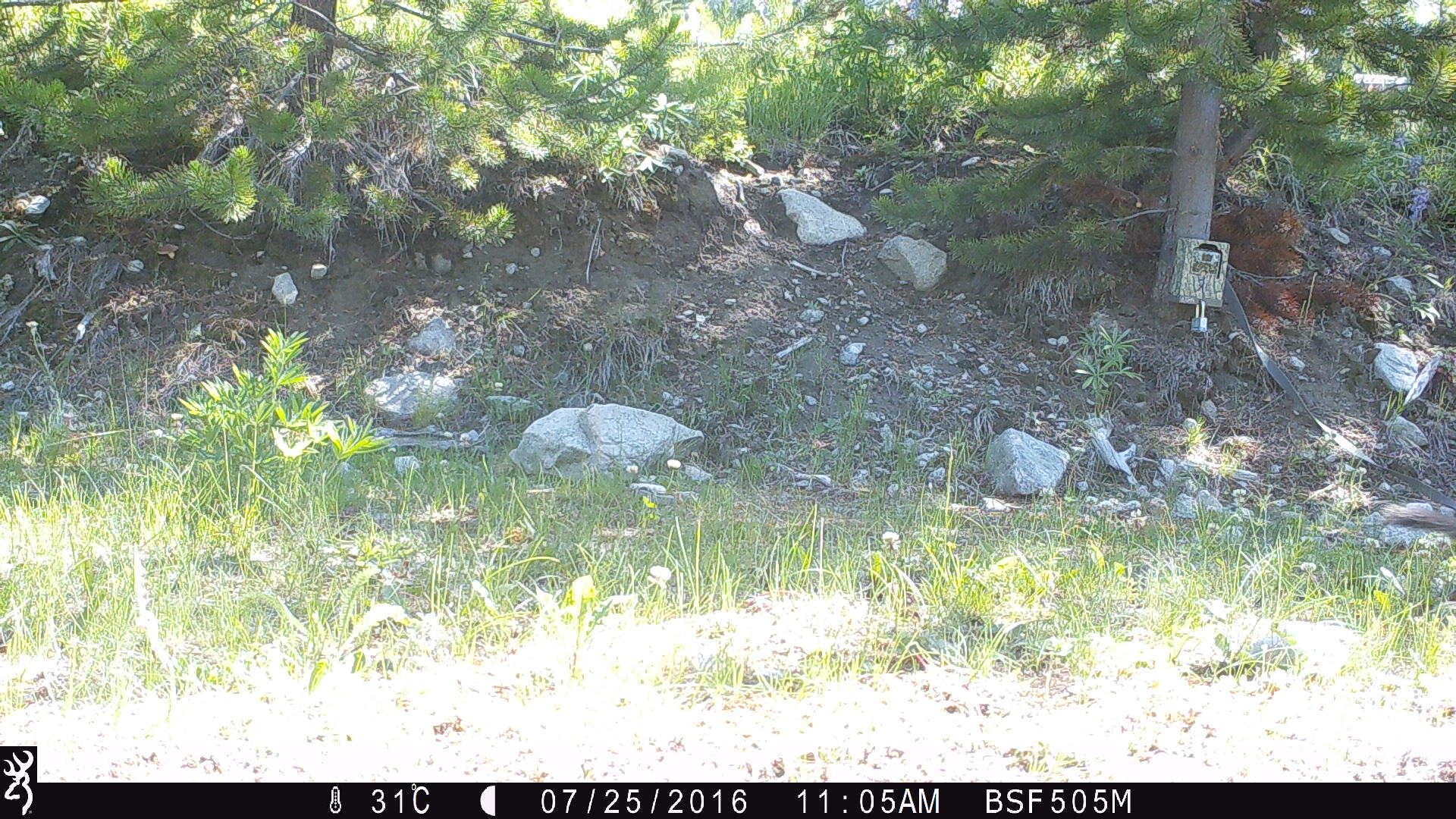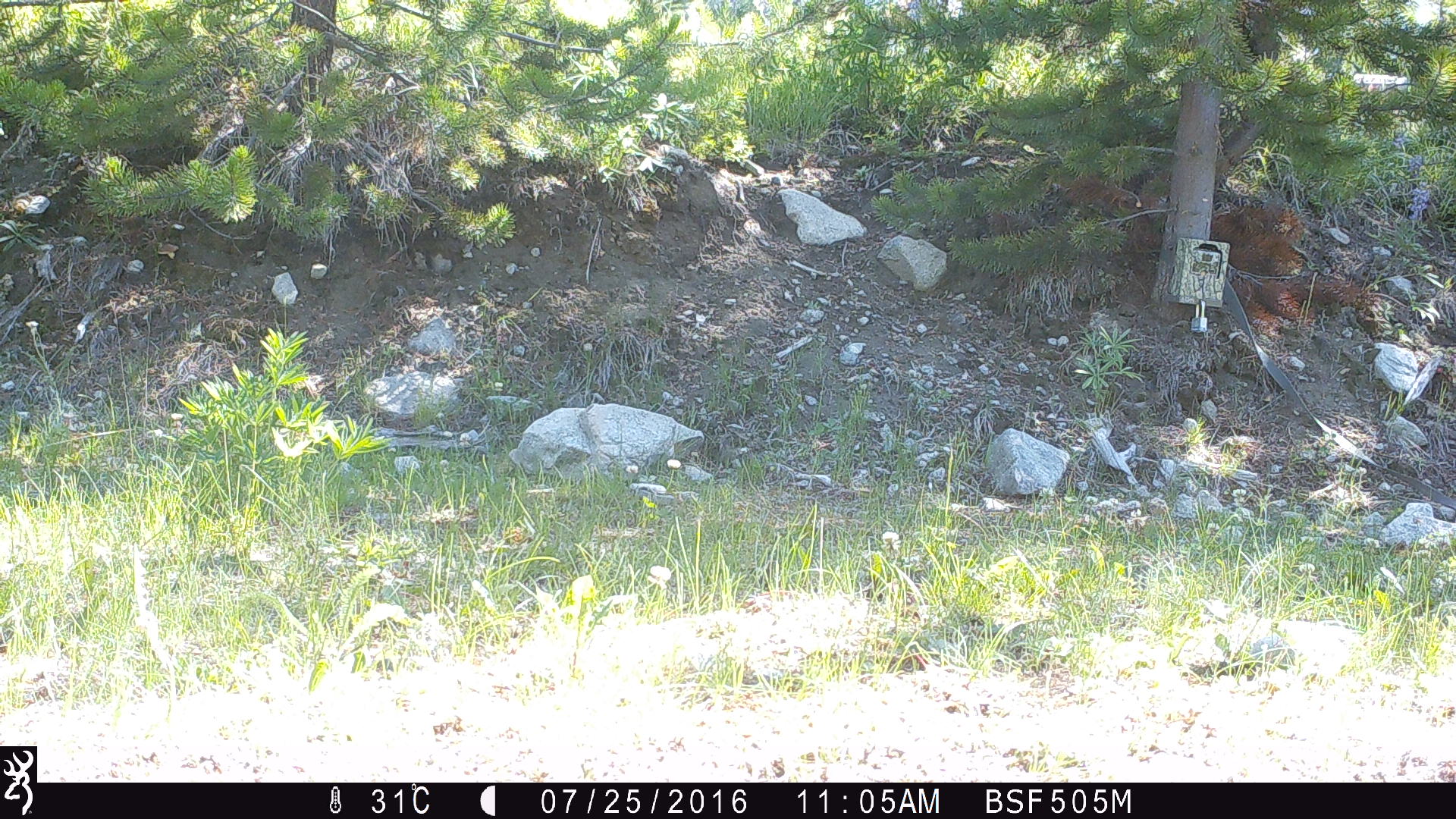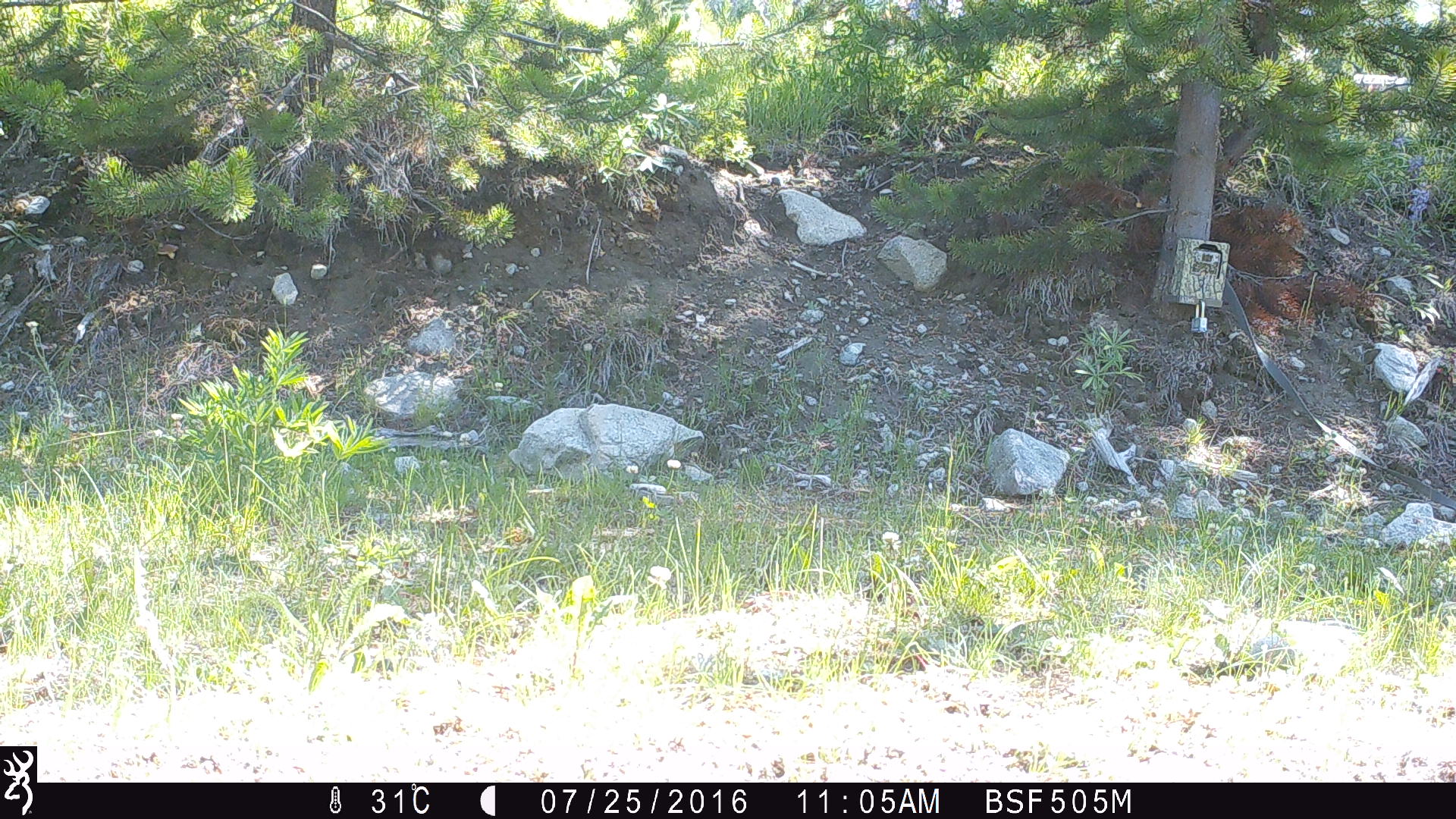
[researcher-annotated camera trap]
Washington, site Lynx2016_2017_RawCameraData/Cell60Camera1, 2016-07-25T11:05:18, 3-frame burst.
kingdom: Animalia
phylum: Chordata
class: Mammalia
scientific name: Mammalia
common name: small mammal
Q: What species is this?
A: Small mammal (Mammalia).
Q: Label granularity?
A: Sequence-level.